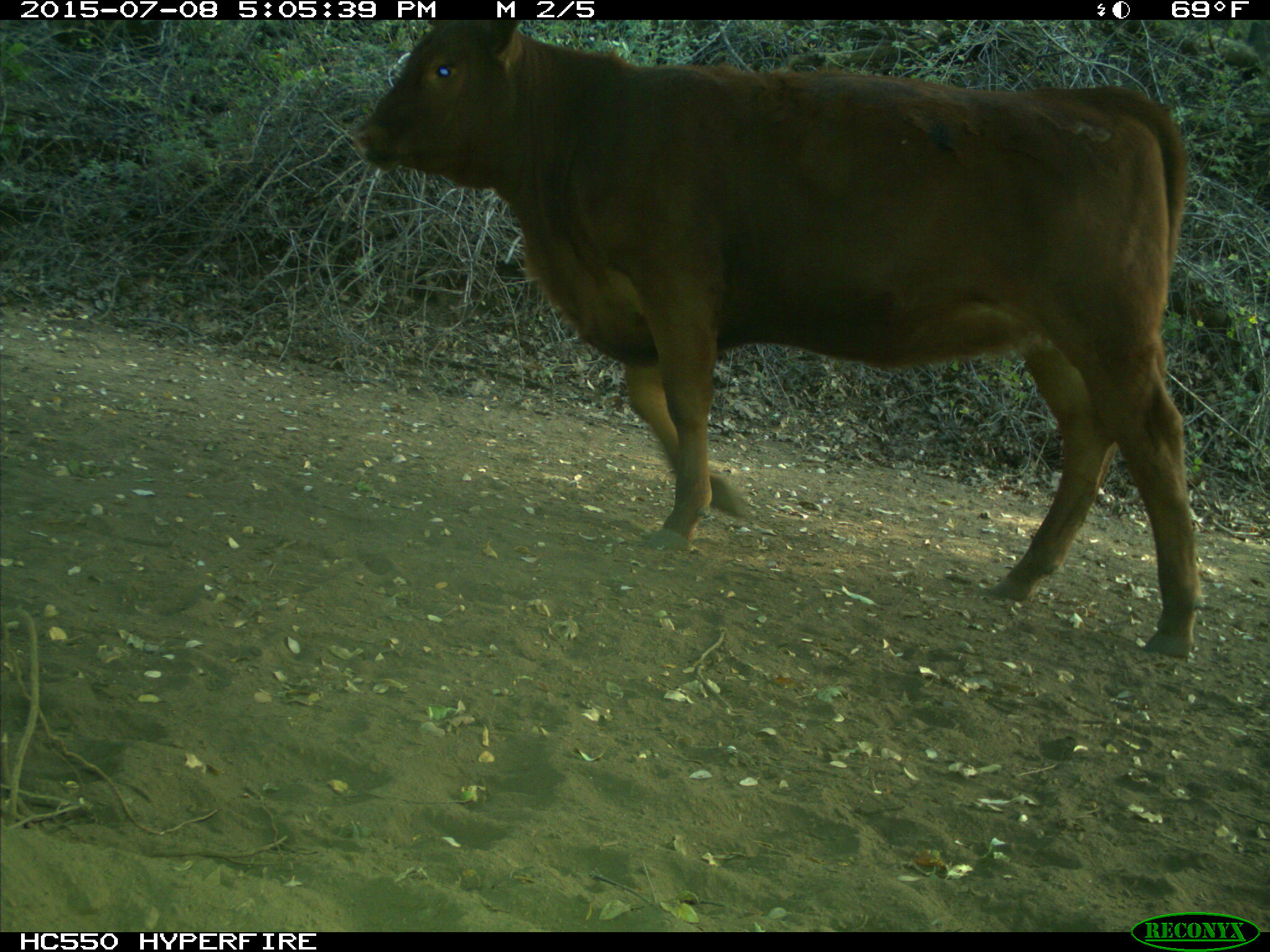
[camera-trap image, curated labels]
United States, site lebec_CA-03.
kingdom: Animalia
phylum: Chordata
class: Mammalia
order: Artiodactyla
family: Bovidae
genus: Bos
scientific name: Bos taurus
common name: domestic cow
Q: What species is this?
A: Bos taurus (domestic cow).